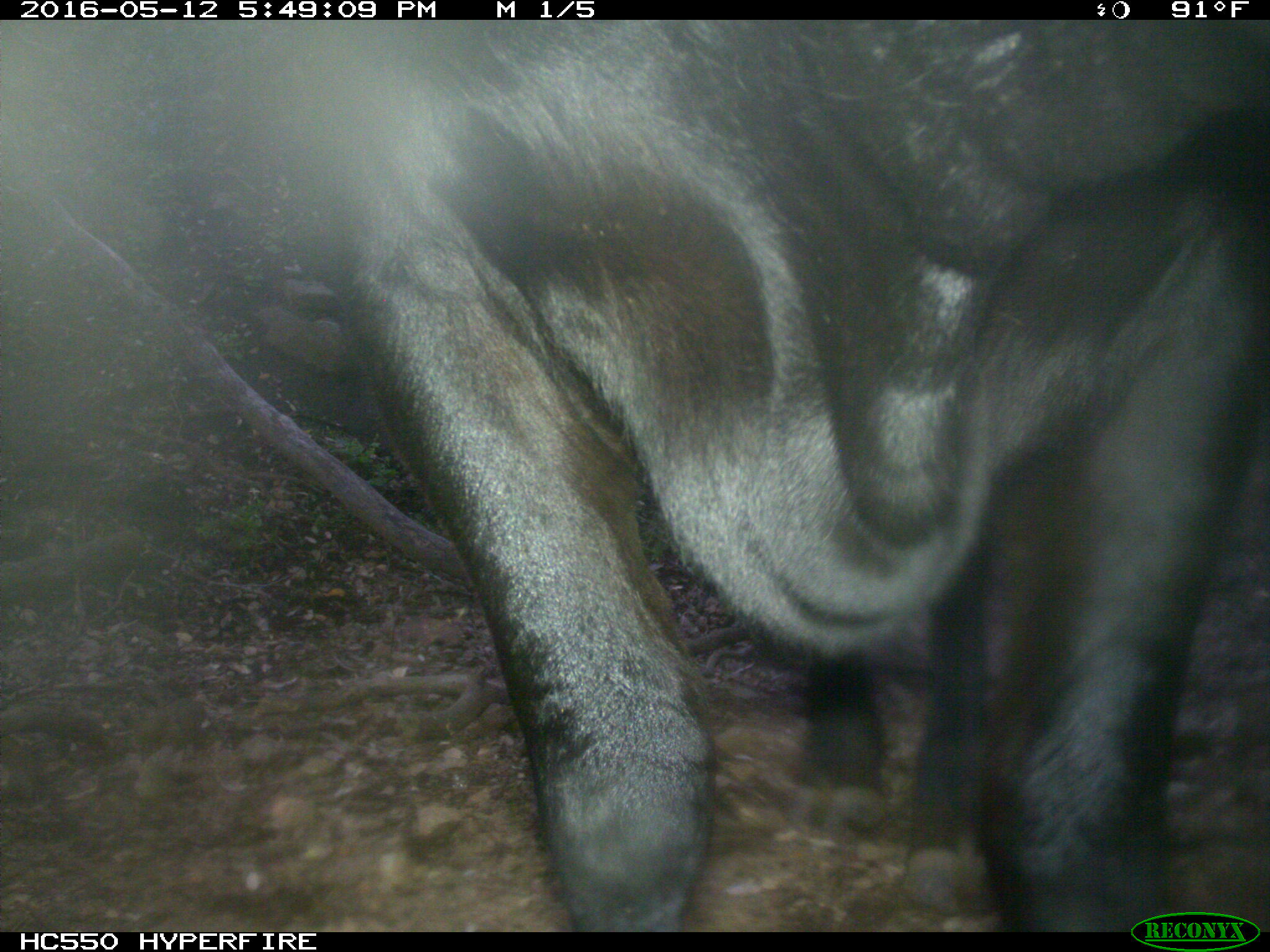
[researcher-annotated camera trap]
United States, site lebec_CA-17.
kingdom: Animalia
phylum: Chordata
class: Mammalia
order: Artiodactyla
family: Bovidae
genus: Bos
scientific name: Bos taurus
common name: domestic cow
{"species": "Bos taurus (domestic cow)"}